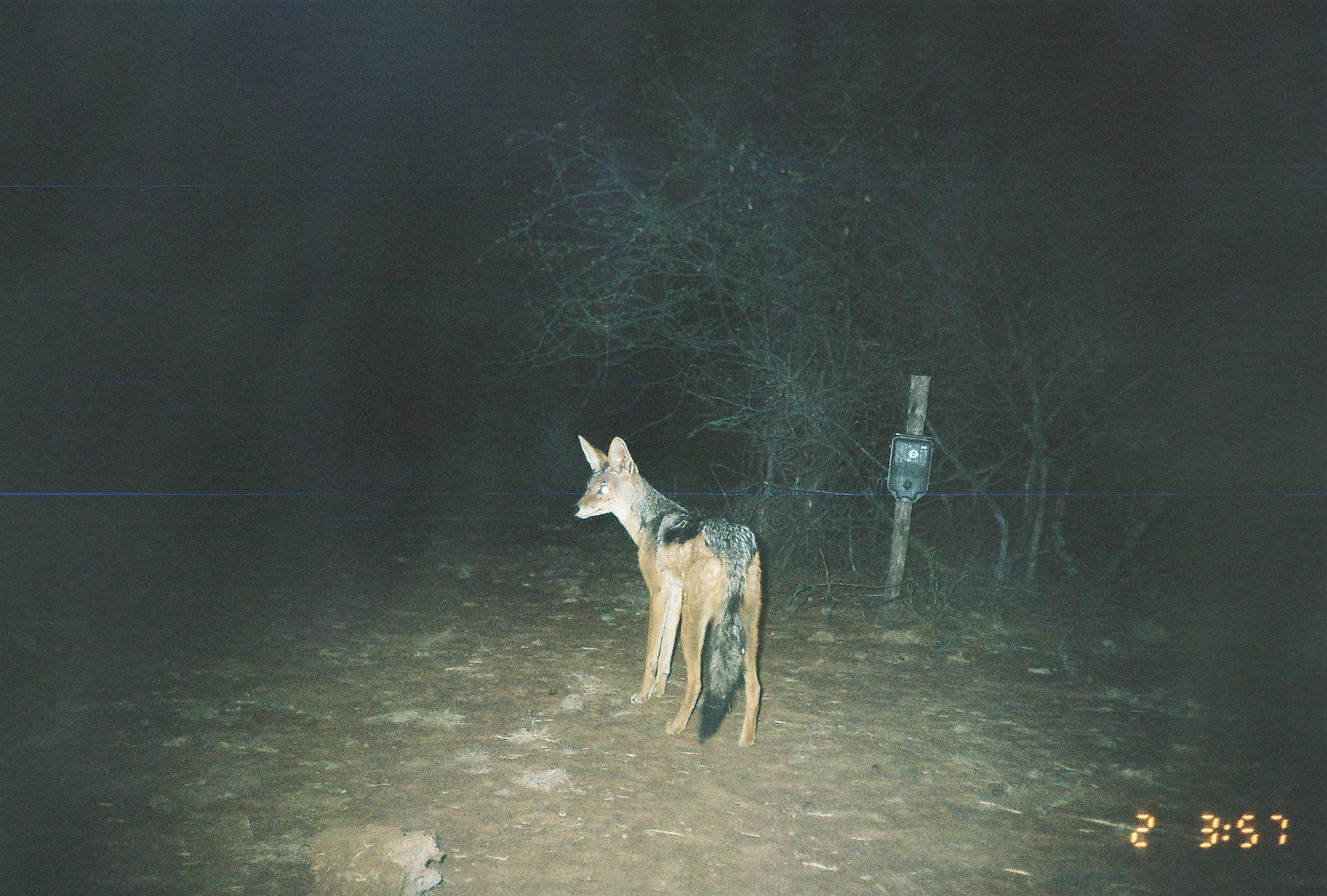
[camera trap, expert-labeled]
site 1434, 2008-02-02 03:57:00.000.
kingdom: Animalia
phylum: Chordata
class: Mammalia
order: Carnivora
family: Canidae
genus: Lupulella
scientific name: Lupulella mesomelas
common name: black-backed jackal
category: canis mesomelas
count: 1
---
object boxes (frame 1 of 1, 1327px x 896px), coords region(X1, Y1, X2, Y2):
canis mesomelas: region(570, 434, 763, 748)